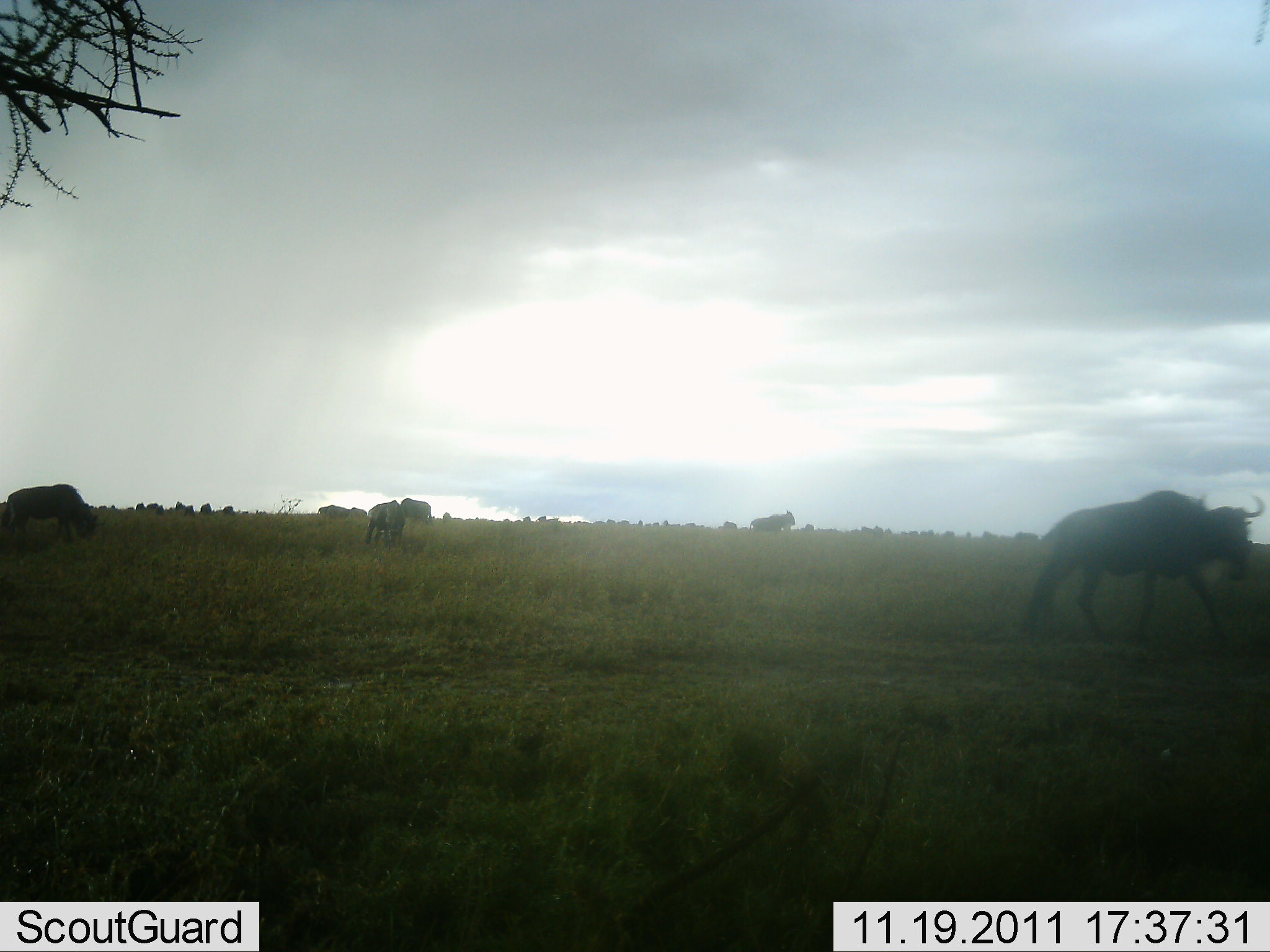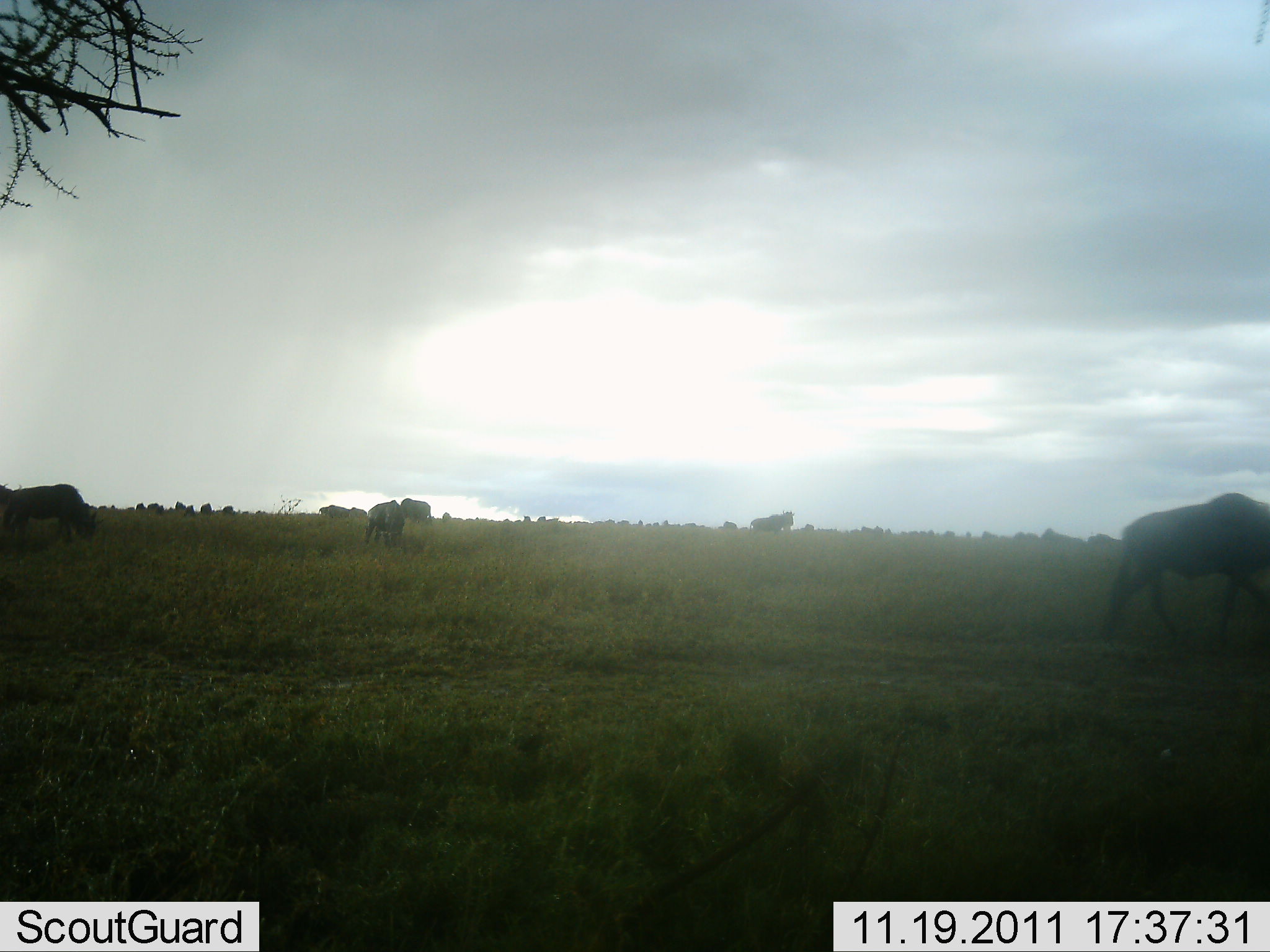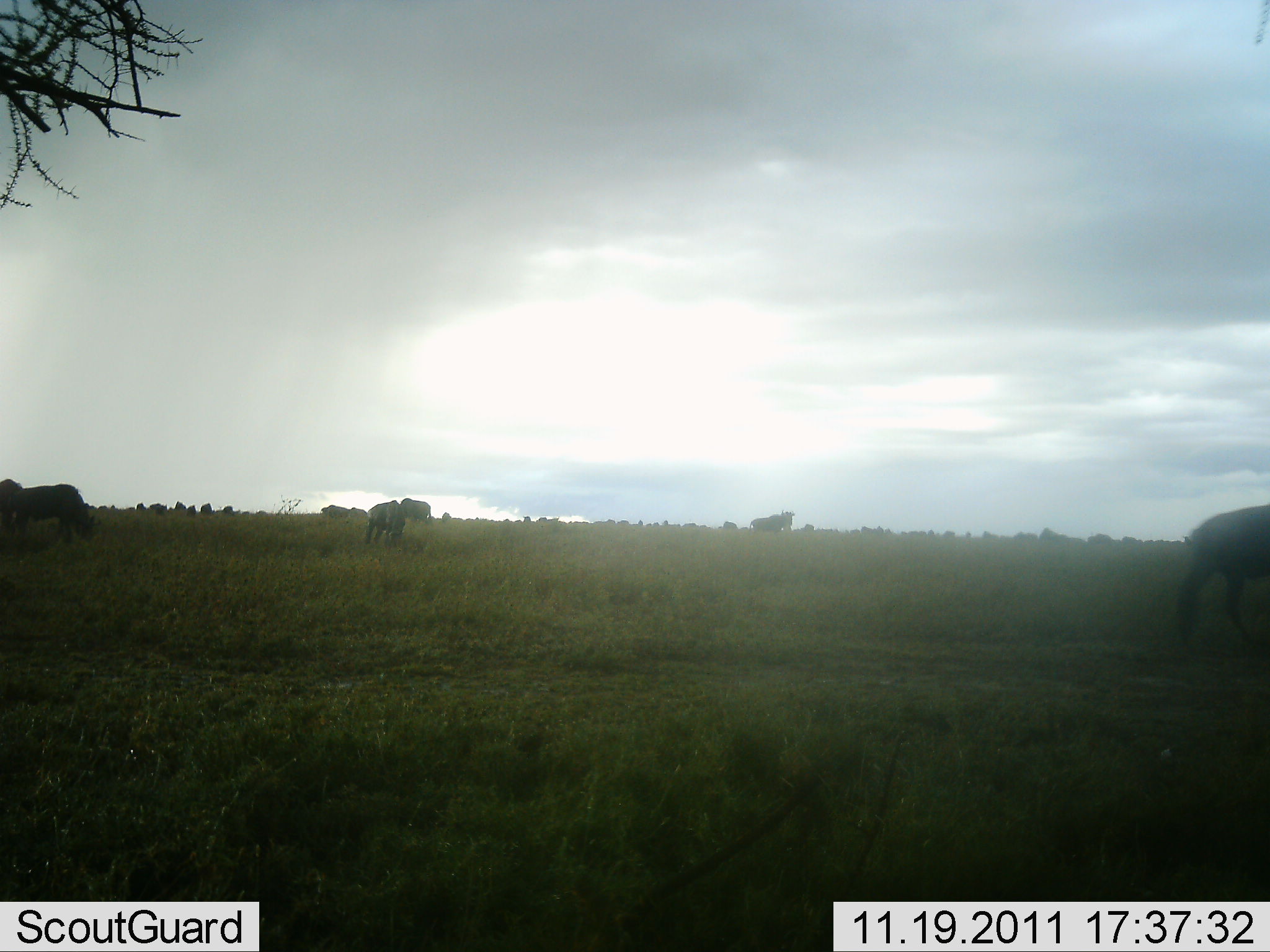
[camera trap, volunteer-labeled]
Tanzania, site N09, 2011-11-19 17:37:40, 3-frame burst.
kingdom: Animalia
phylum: Chordata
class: Mammalia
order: Artiodactyla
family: Bovidae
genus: Connochaetes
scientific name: Connochaetes taurinus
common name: blue wildebeest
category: wildebeest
Wildebeest (blue wildebeest) (Connochaetes taurinus), count 11-50. Behavior (volunteer vote fractions): standing 21%, resting 0%, moving 79%, interacting 0%. Young present (vote fraction): 0%. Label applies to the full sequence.